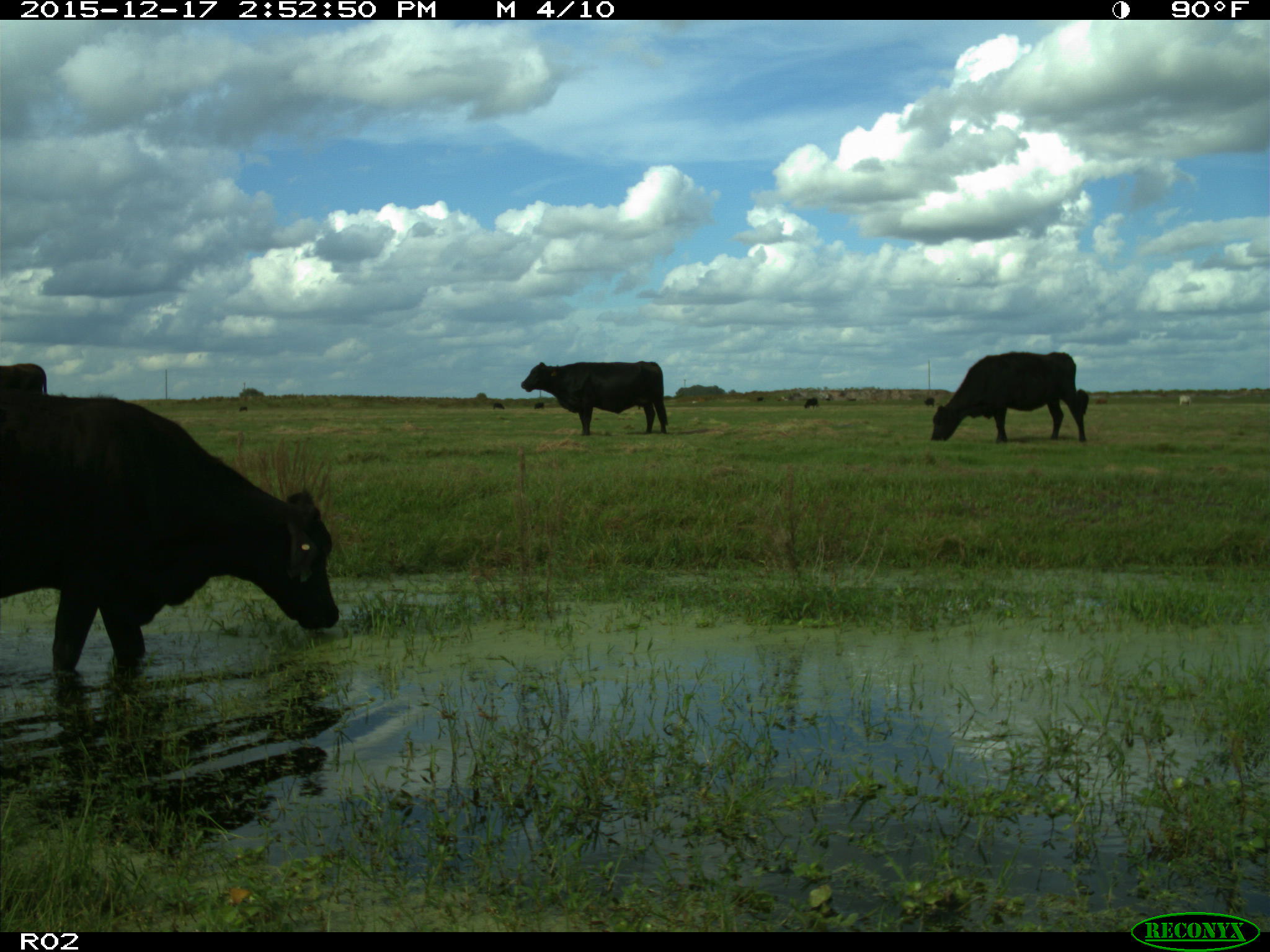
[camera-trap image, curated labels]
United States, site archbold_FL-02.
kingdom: Animalia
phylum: Chordata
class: Mammalia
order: Artiodactyla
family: Bovidae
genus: Bos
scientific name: Bos taurus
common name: domestic cow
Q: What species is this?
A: Bos taurus (domestic cow).